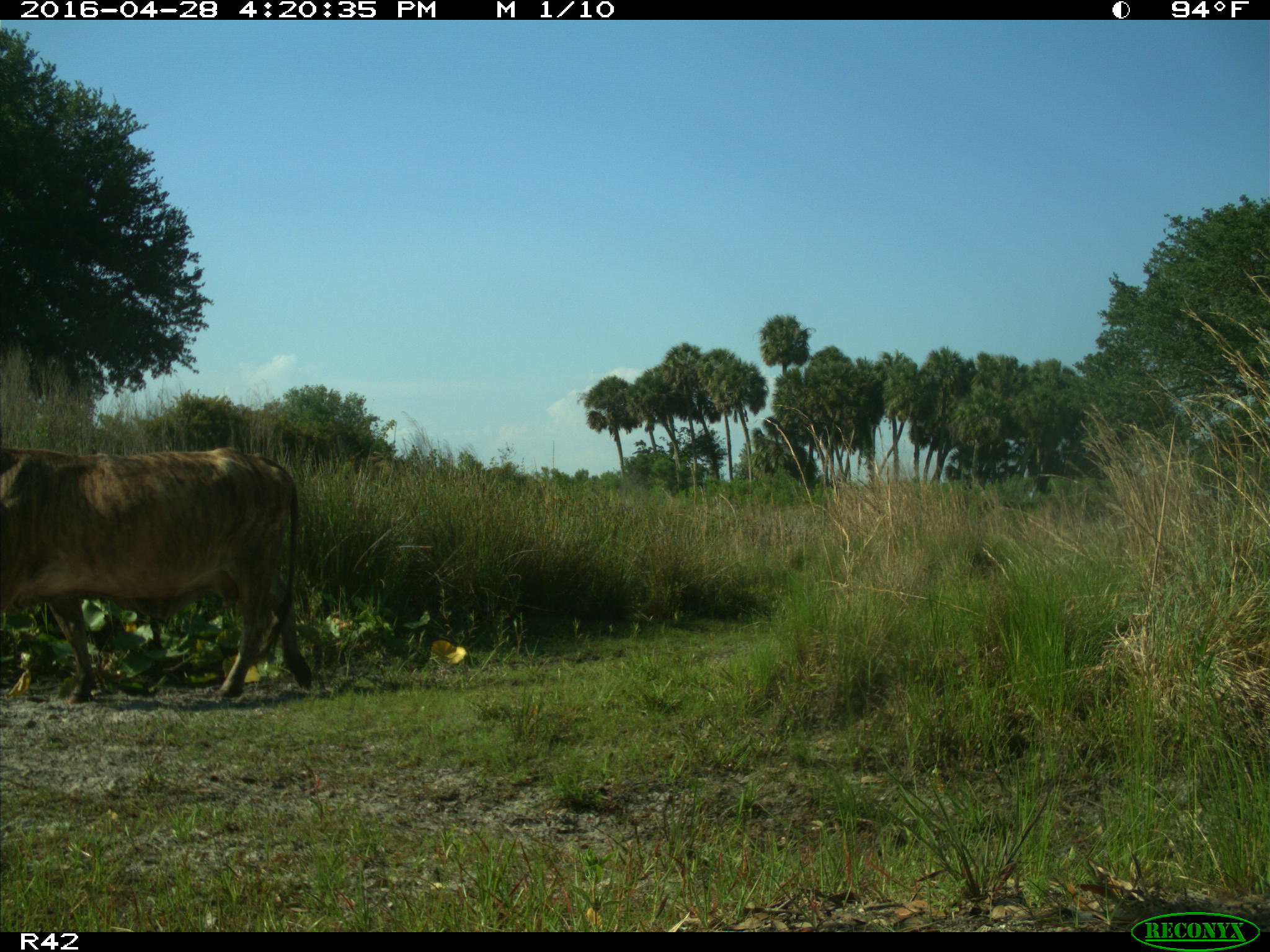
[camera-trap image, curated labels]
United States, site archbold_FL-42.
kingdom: Animalia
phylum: Chordata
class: Mammalia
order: Artiodactyla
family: Bovidae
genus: Bos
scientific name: Bos taurus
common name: domestic cow